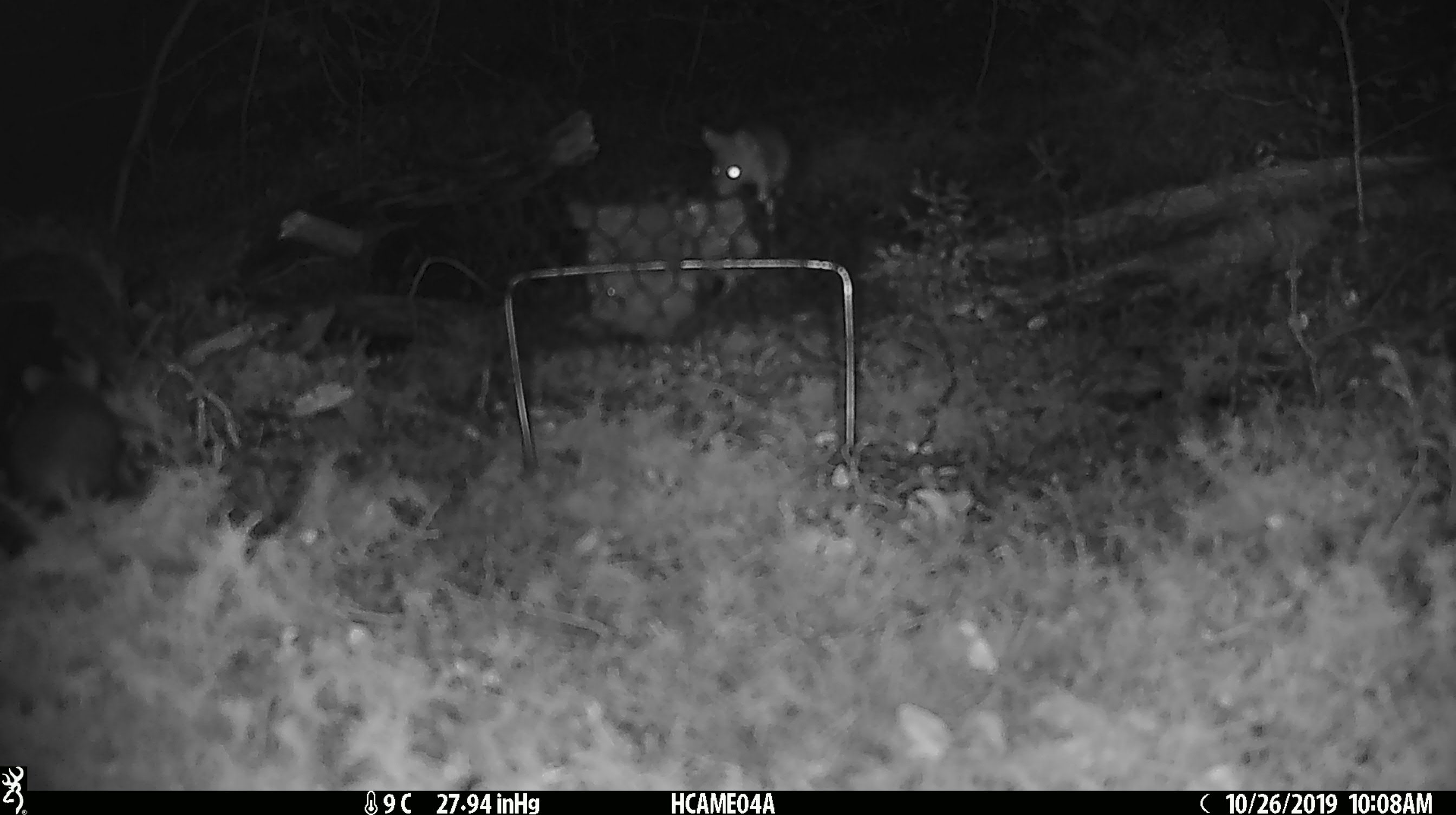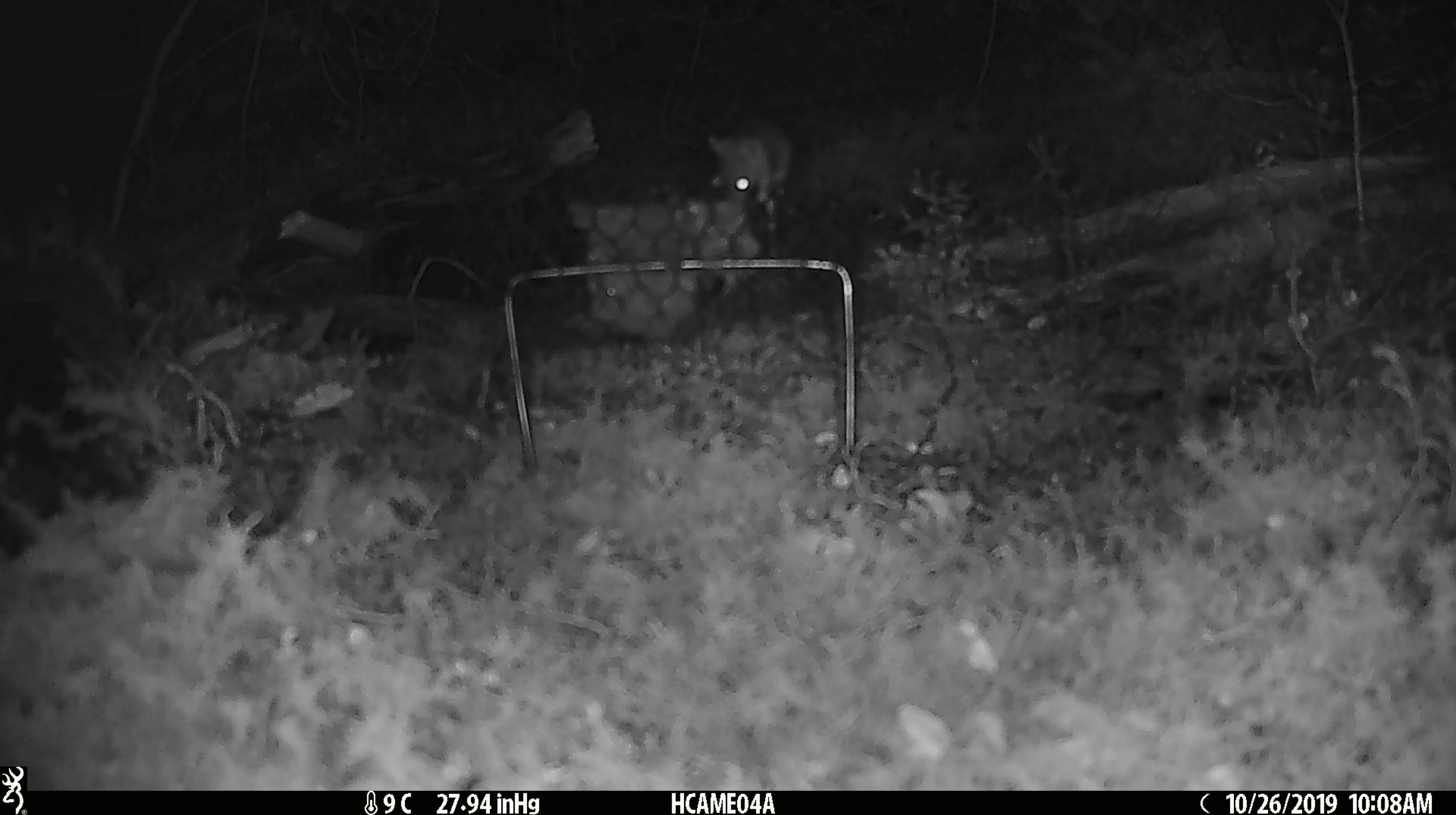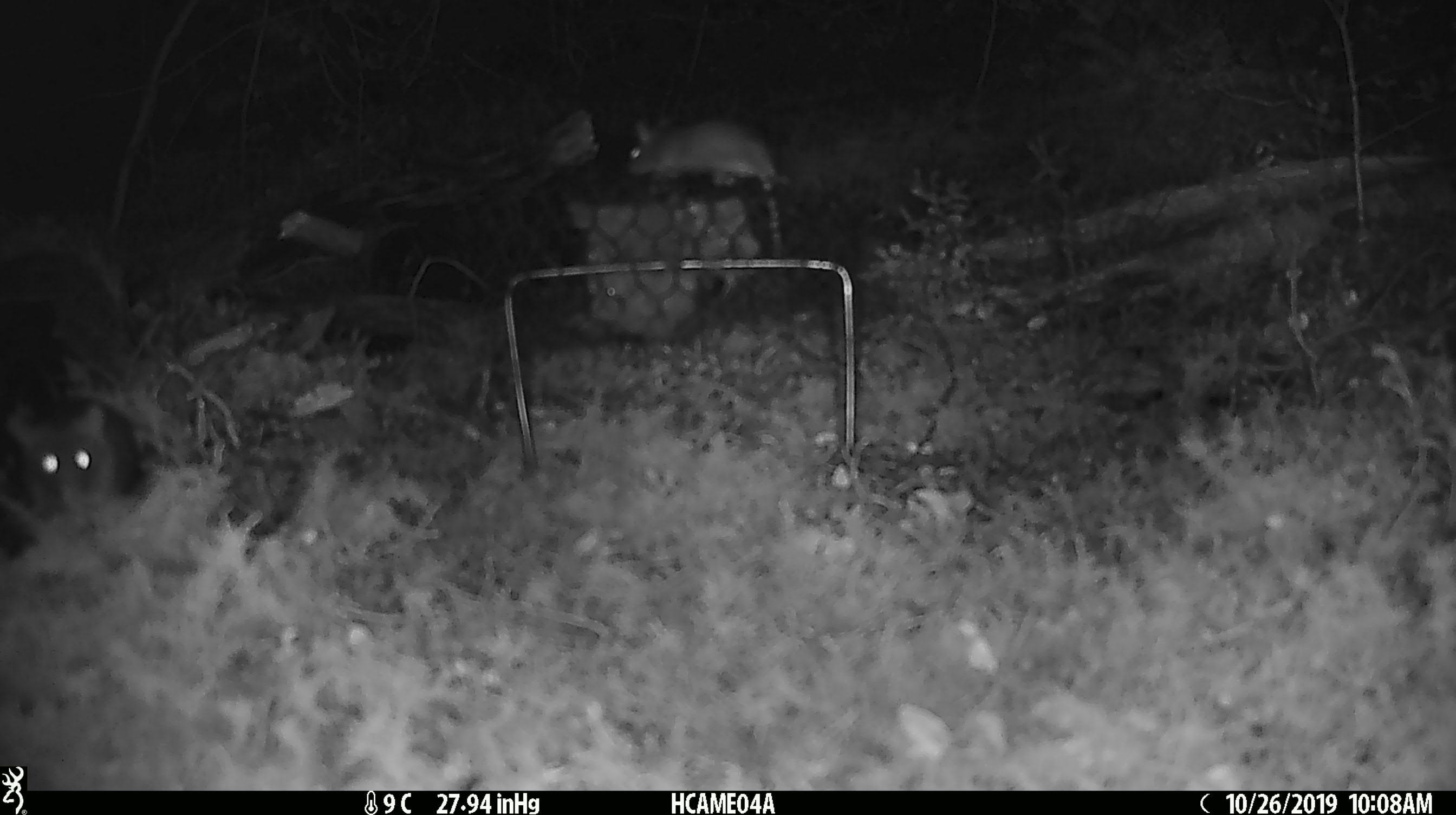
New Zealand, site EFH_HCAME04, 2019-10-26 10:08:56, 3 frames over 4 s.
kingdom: Animalia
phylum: Chordata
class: Mammalia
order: Rodentia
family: Muridae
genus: Mus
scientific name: Mus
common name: mouse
Mouse (Mus).